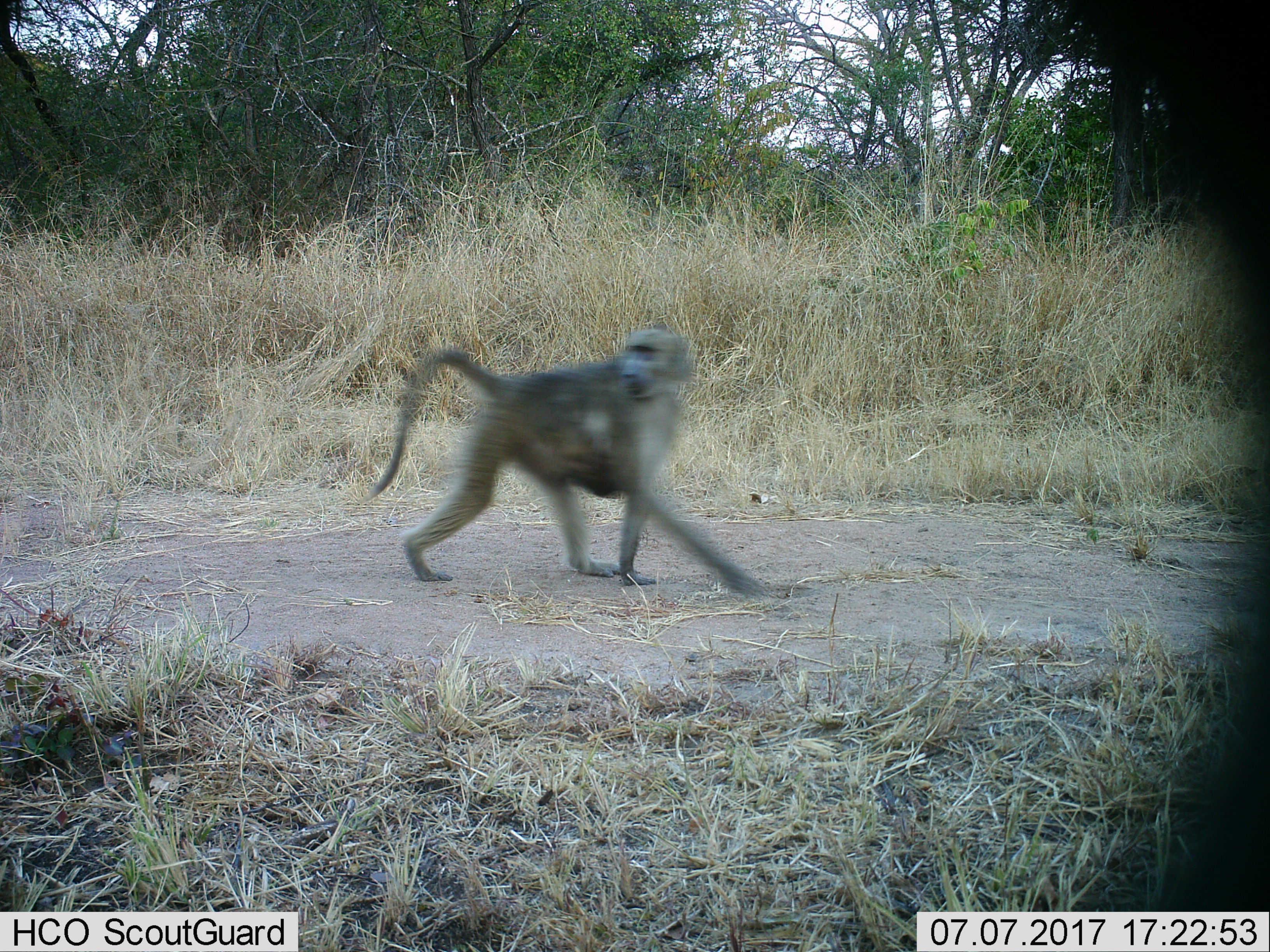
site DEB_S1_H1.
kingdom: Animalia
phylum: Chordata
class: Mammalia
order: Primates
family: Cercopithecidae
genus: Papio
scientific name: Papio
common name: baboon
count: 1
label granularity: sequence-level